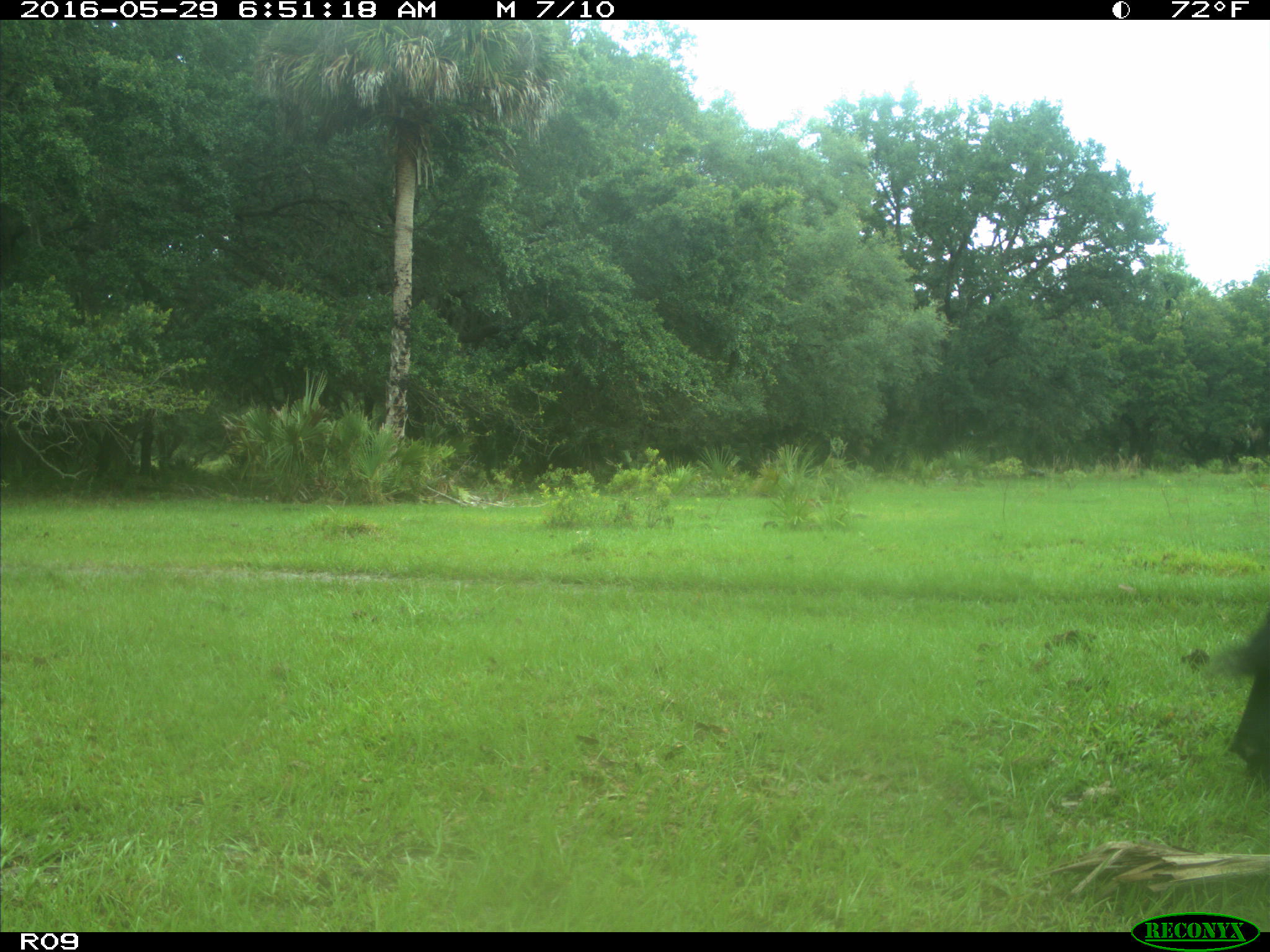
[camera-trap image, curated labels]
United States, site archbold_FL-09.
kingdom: Animalia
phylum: Chordata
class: Mammalia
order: Artiodactyla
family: Bovidae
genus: Bos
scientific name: Bos taurus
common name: domestic cow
Bos taurus (domestic cow).